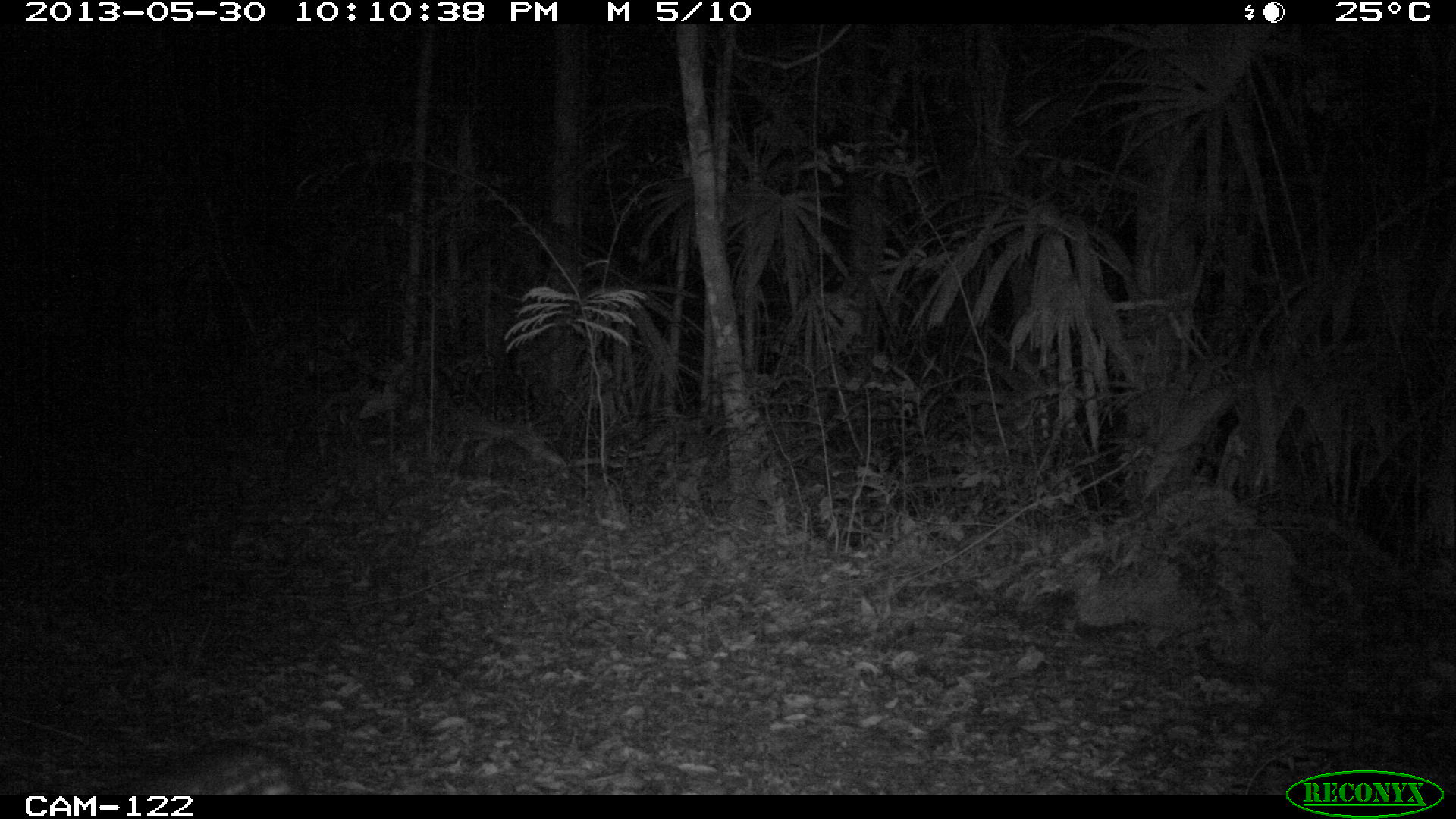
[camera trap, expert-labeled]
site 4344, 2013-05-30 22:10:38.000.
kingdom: Animalia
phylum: Chordata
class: Mammalia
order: Rodentia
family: Cuniculidae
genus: Cuniculus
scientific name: Cuniculus paca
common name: lowland paca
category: agouti paca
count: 1